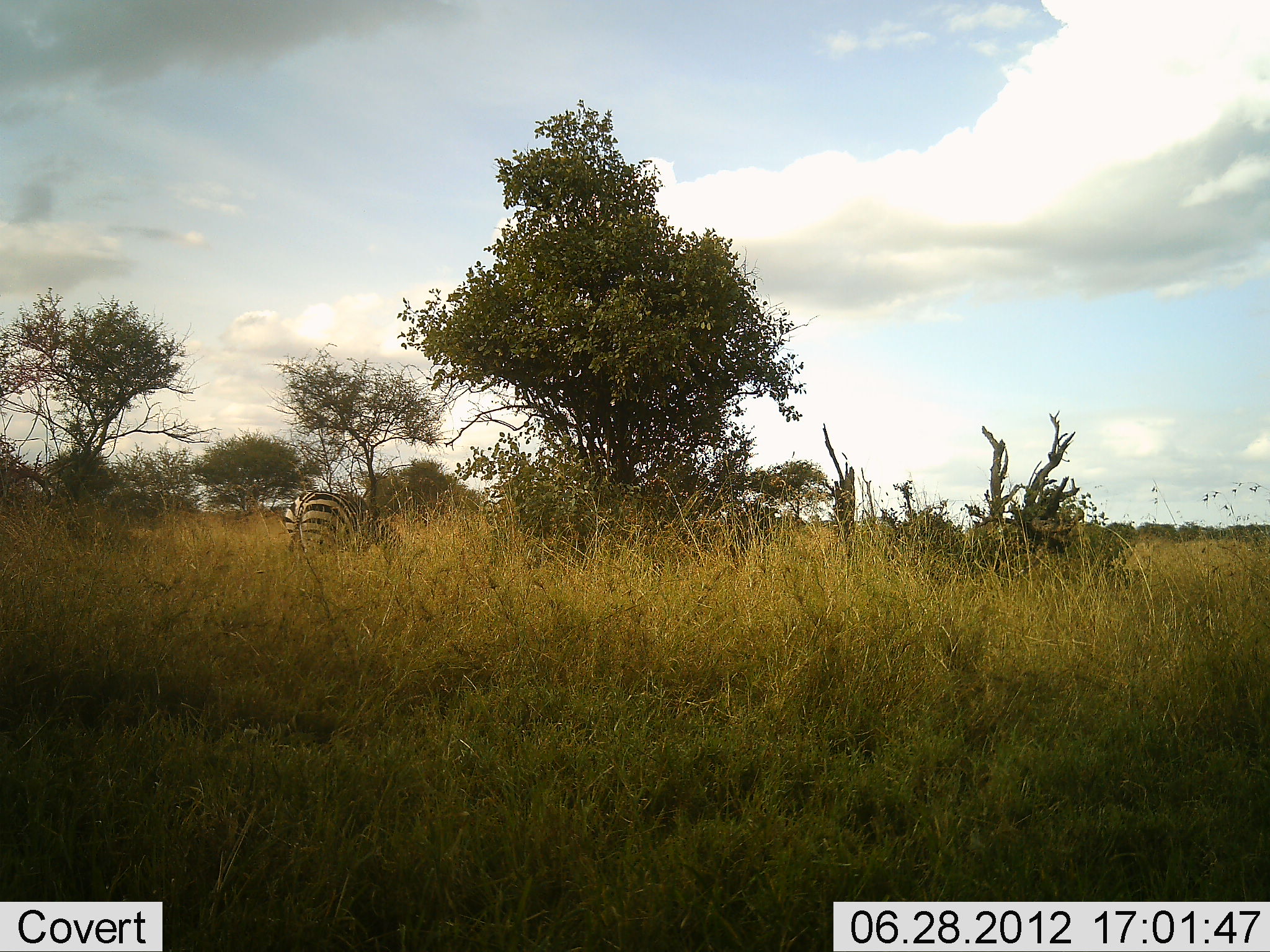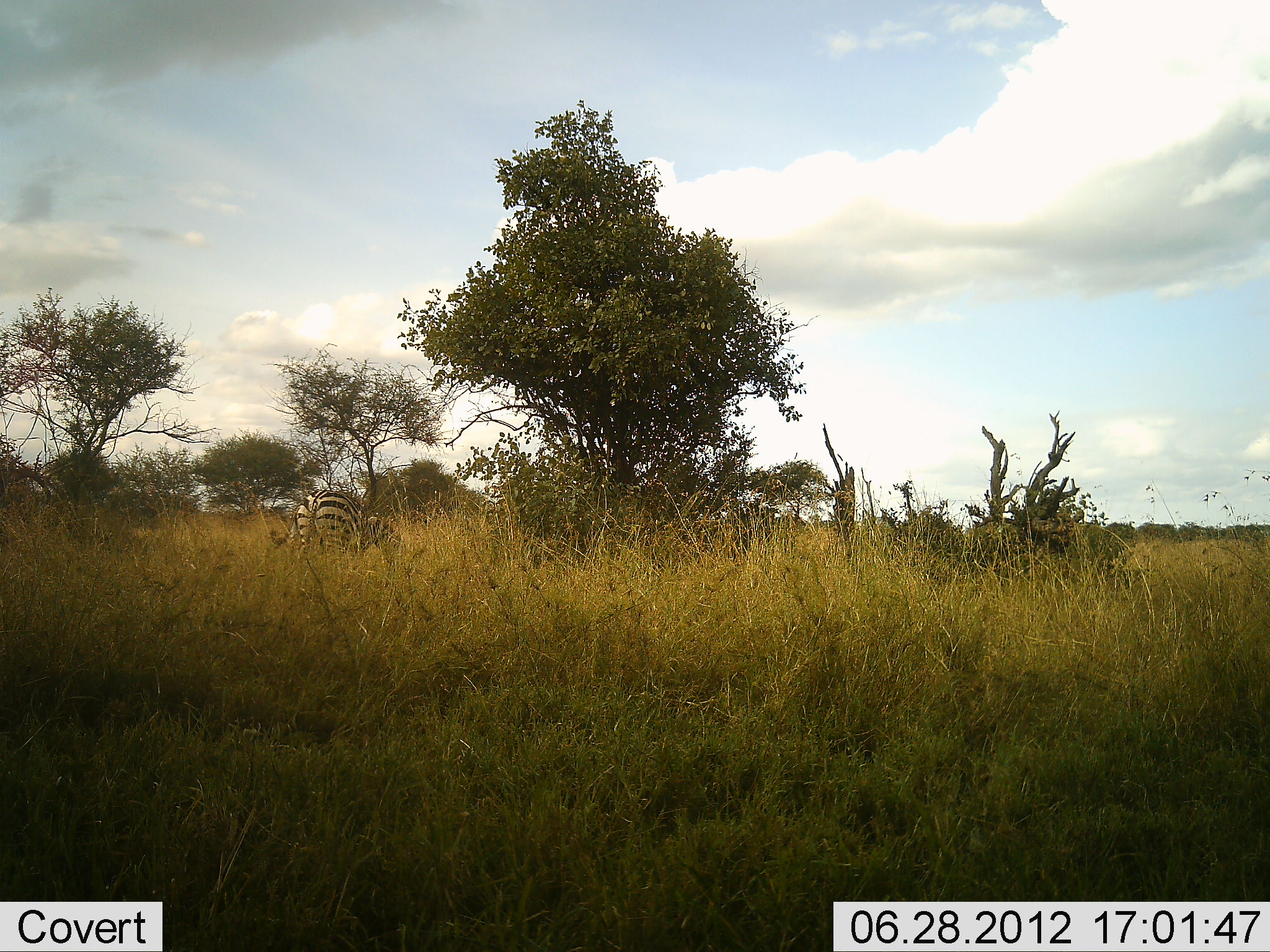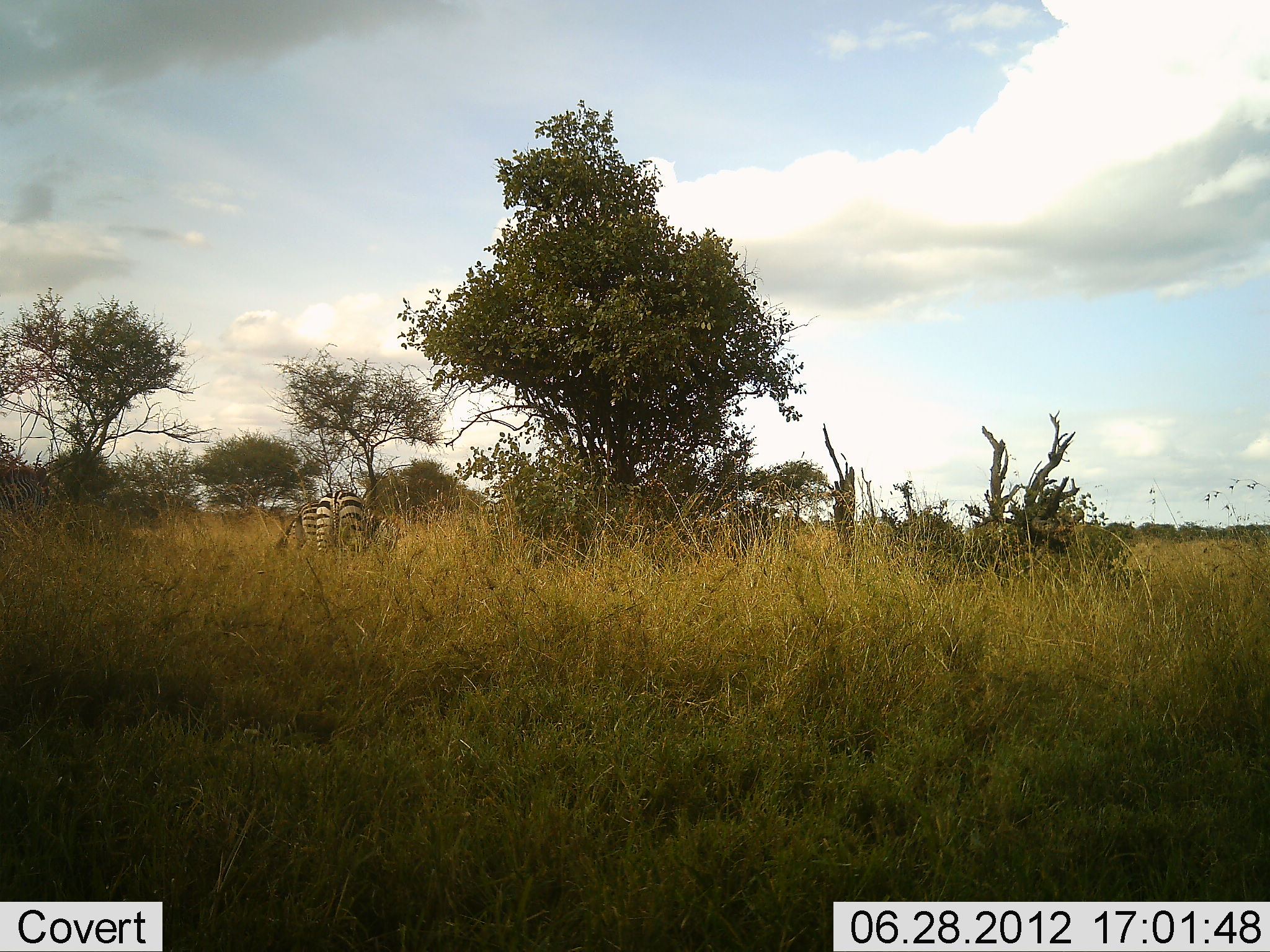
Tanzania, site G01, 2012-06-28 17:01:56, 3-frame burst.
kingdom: Animalia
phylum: Chordata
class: Mammalia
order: Perissodactyla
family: Equidae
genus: Equus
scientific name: Equus quagga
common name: plains zebra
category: zebra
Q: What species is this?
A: Zebra (plains zebra) (Equus quagga).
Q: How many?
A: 1.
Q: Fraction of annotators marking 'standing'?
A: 40%.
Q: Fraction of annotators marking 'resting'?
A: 0%.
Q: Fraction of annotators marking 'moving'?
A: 40%.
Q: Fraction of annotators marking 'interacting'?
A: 0%.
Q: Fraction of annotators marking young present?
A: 0%.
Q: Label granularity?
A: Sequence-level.